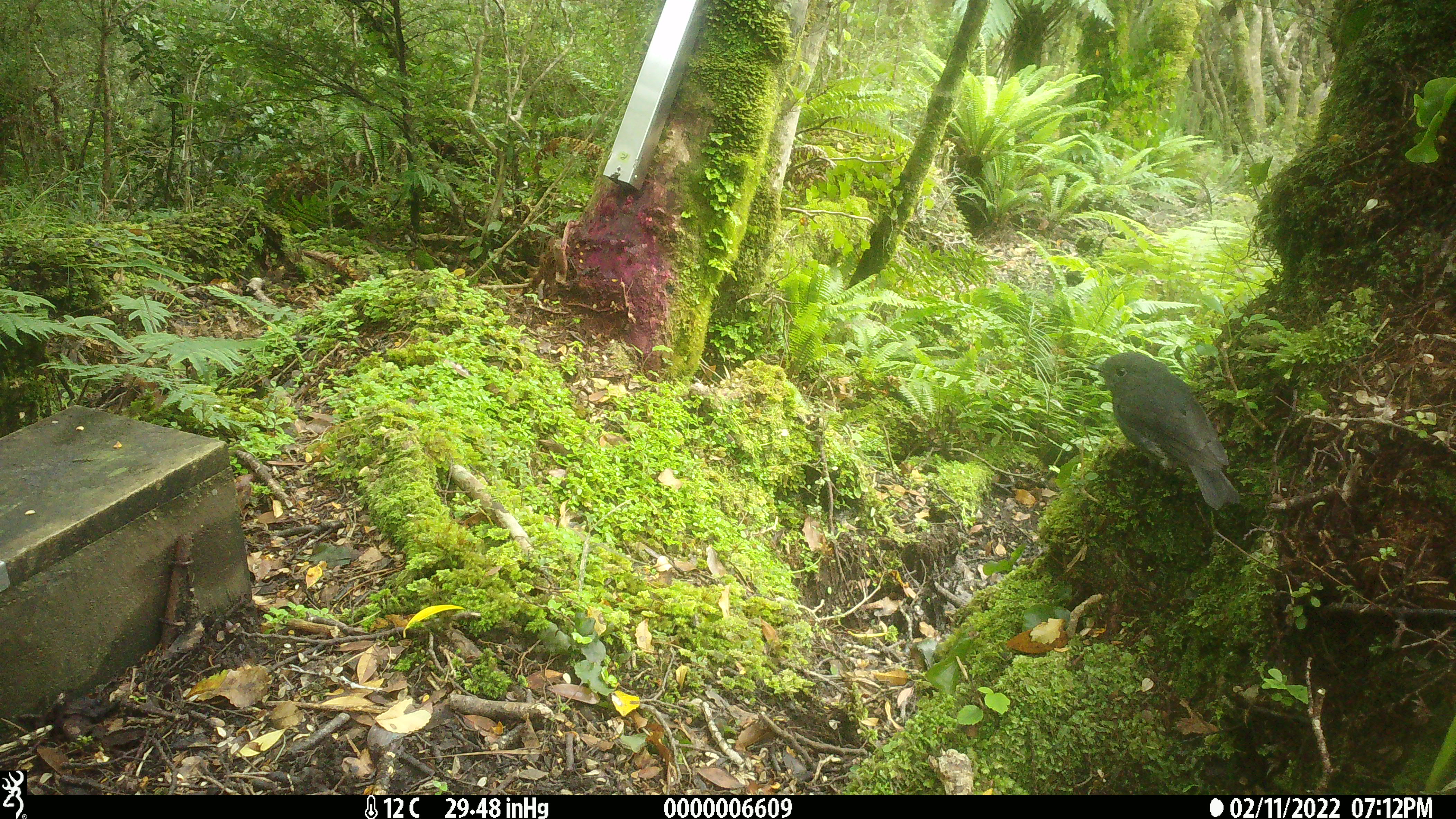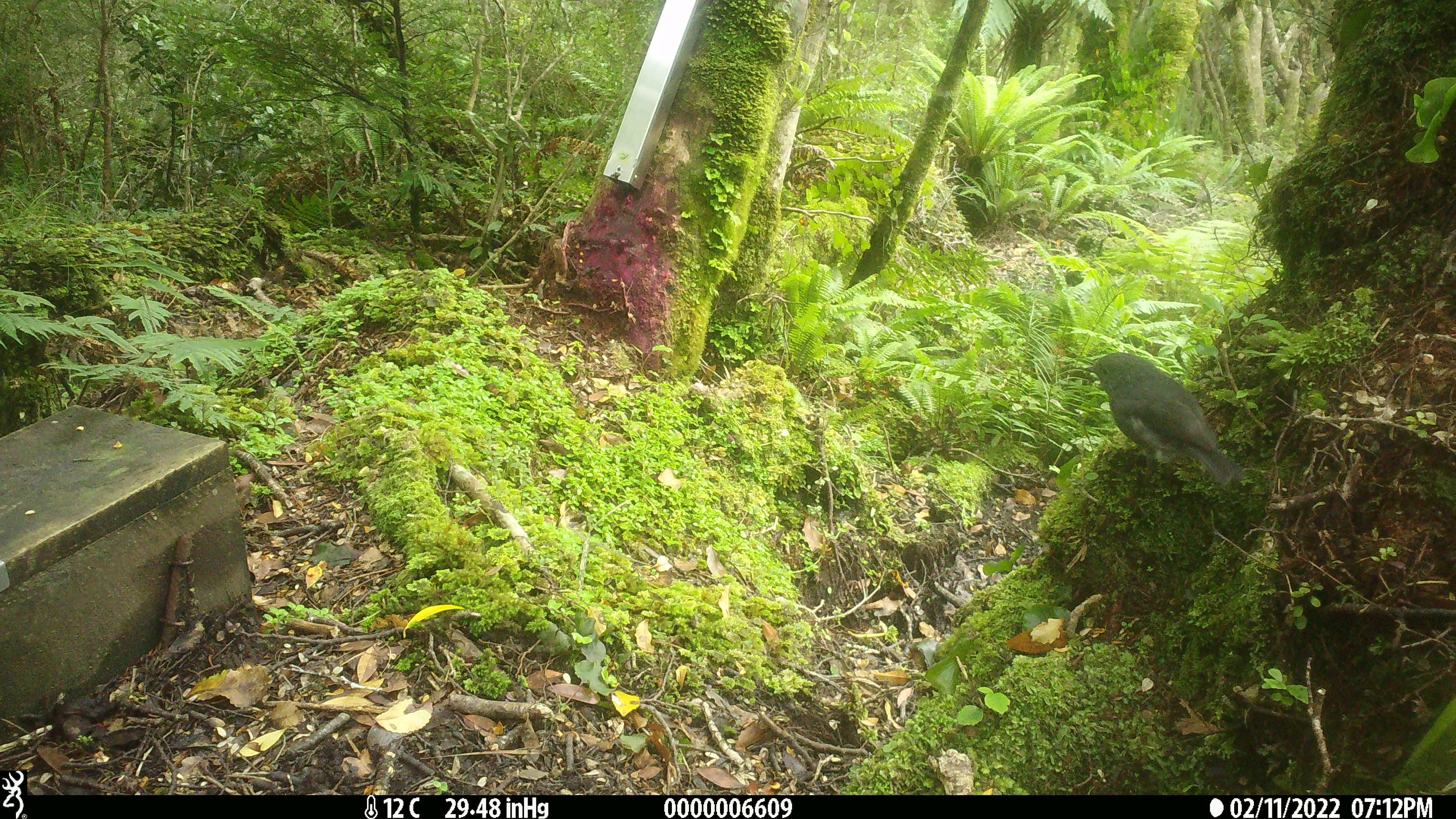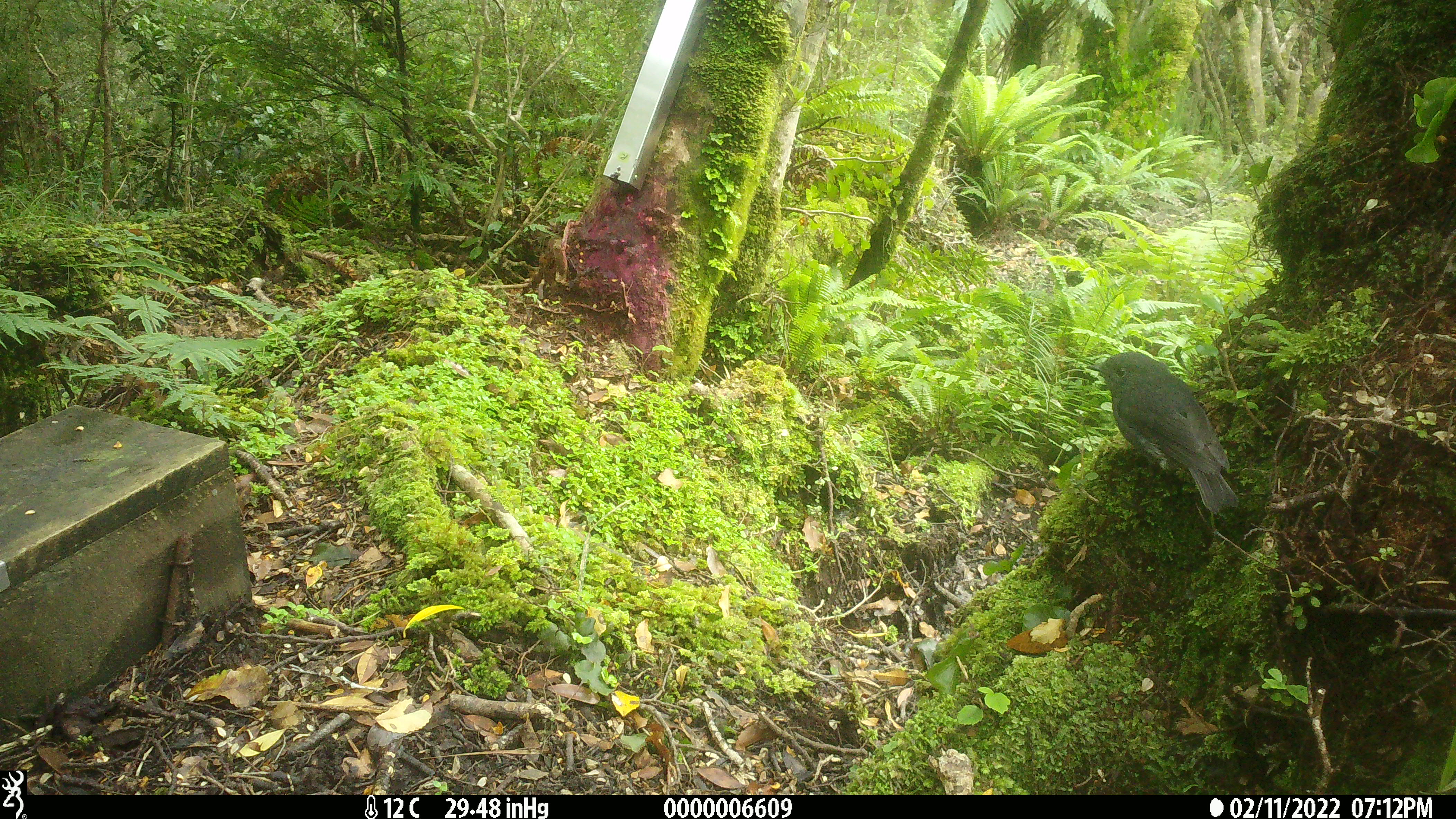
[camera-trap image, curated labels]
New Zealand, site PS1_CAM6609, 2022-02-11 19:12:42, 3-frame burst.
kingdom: Animalia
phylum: Chordata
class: Aves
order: Passeriformes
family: Petroicidae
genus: Petroica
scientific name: Petroica australis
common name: new zealand robin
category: robin